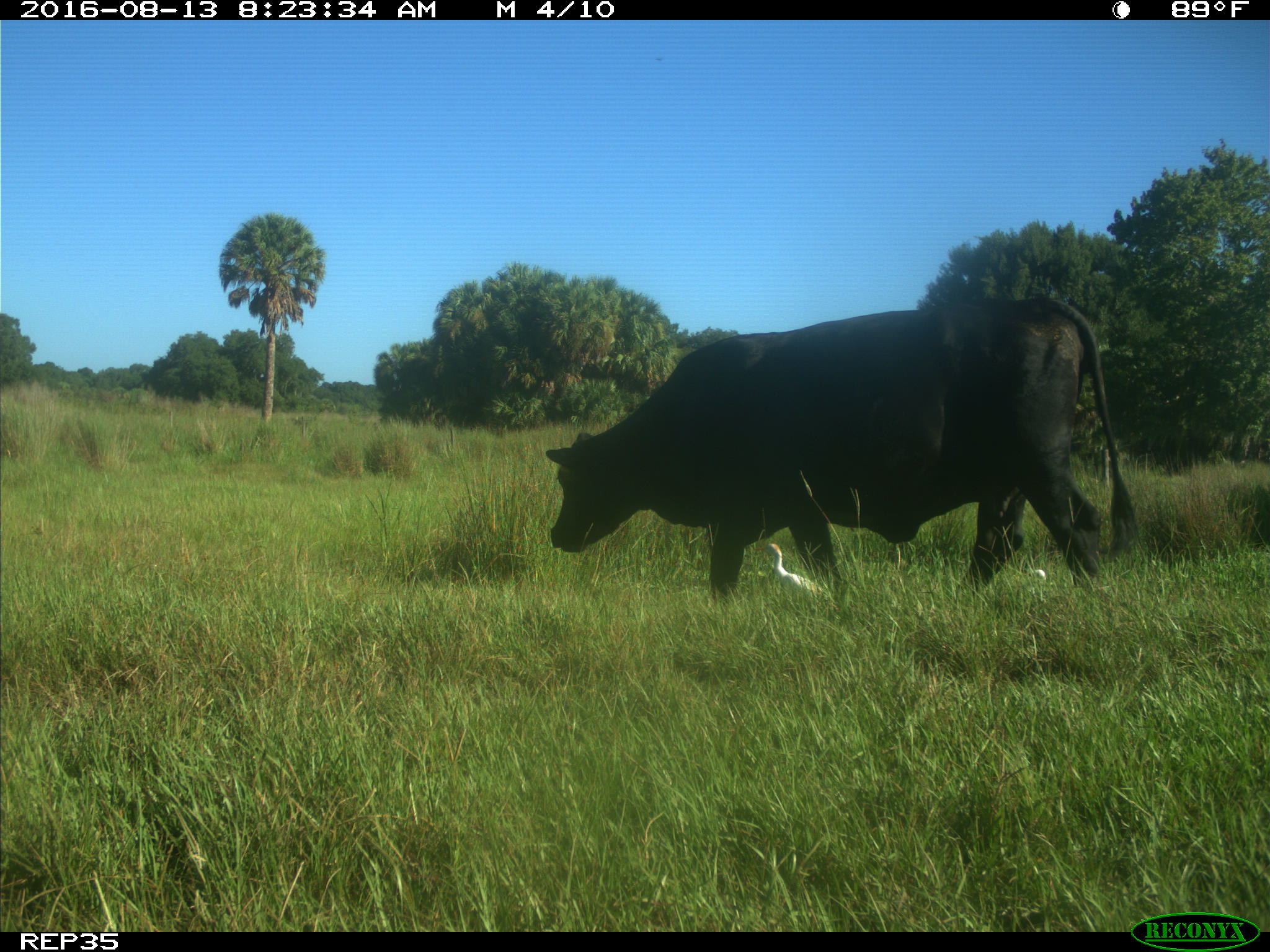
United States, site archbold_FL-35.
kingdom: Animalia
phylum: Chordata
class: Mammalia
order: Artiodactyla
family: Bovidae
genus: Bos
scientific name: Bos taurus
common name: domestic cow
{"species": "Bos taurus (domestic cow)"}